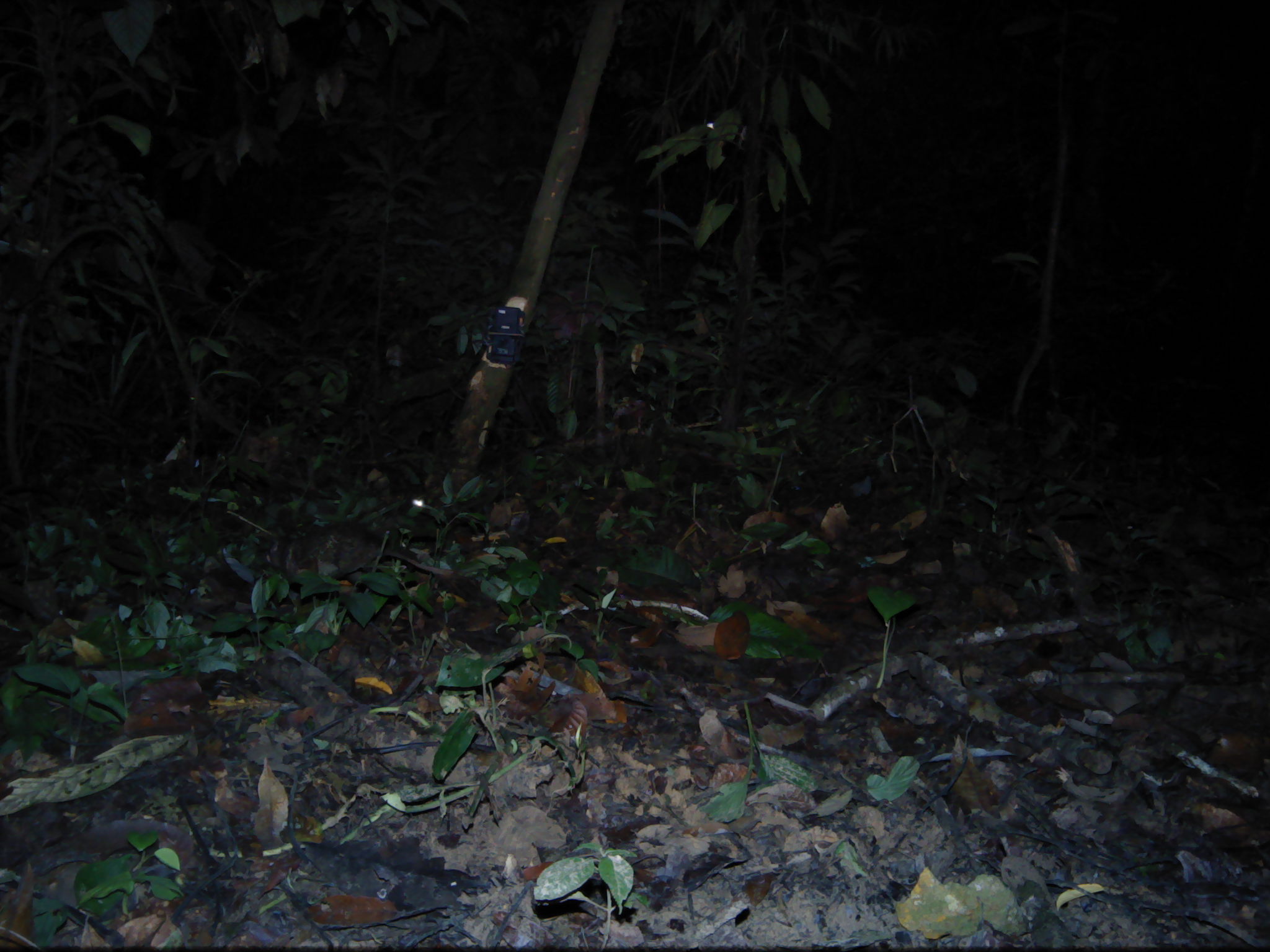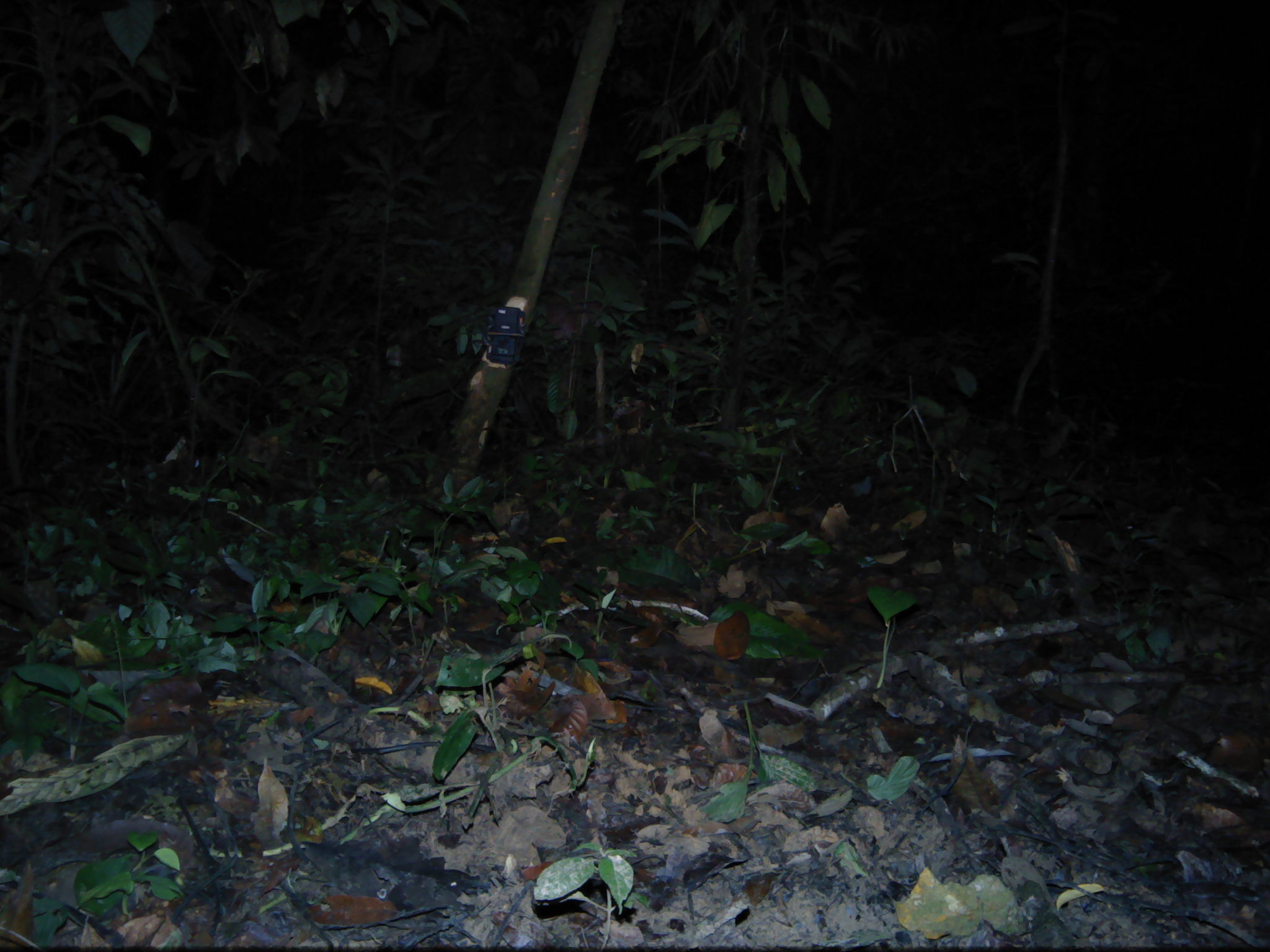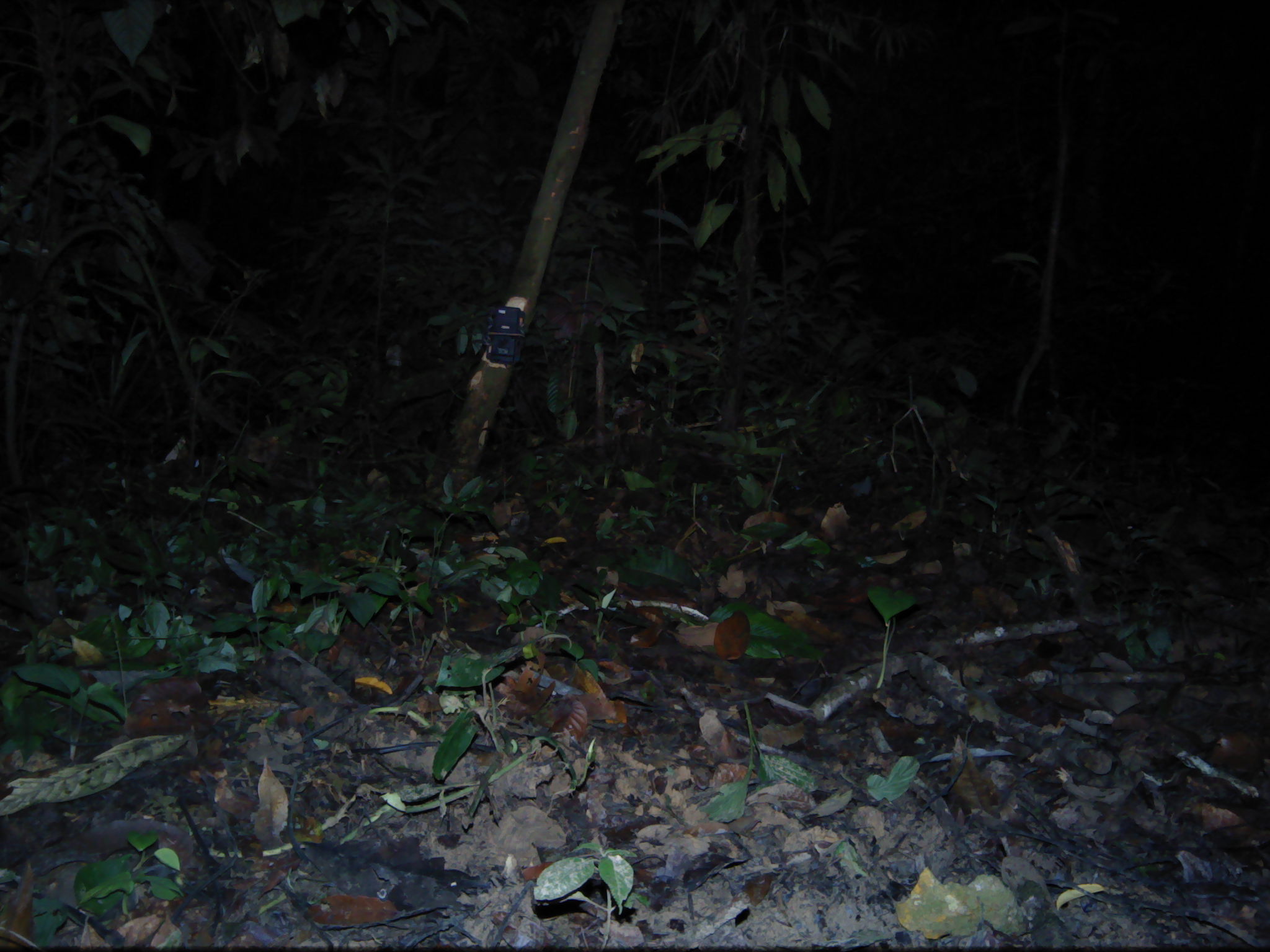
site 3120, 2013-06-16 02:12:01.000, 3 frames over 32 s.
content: unidentified animal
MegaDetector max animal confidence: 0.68